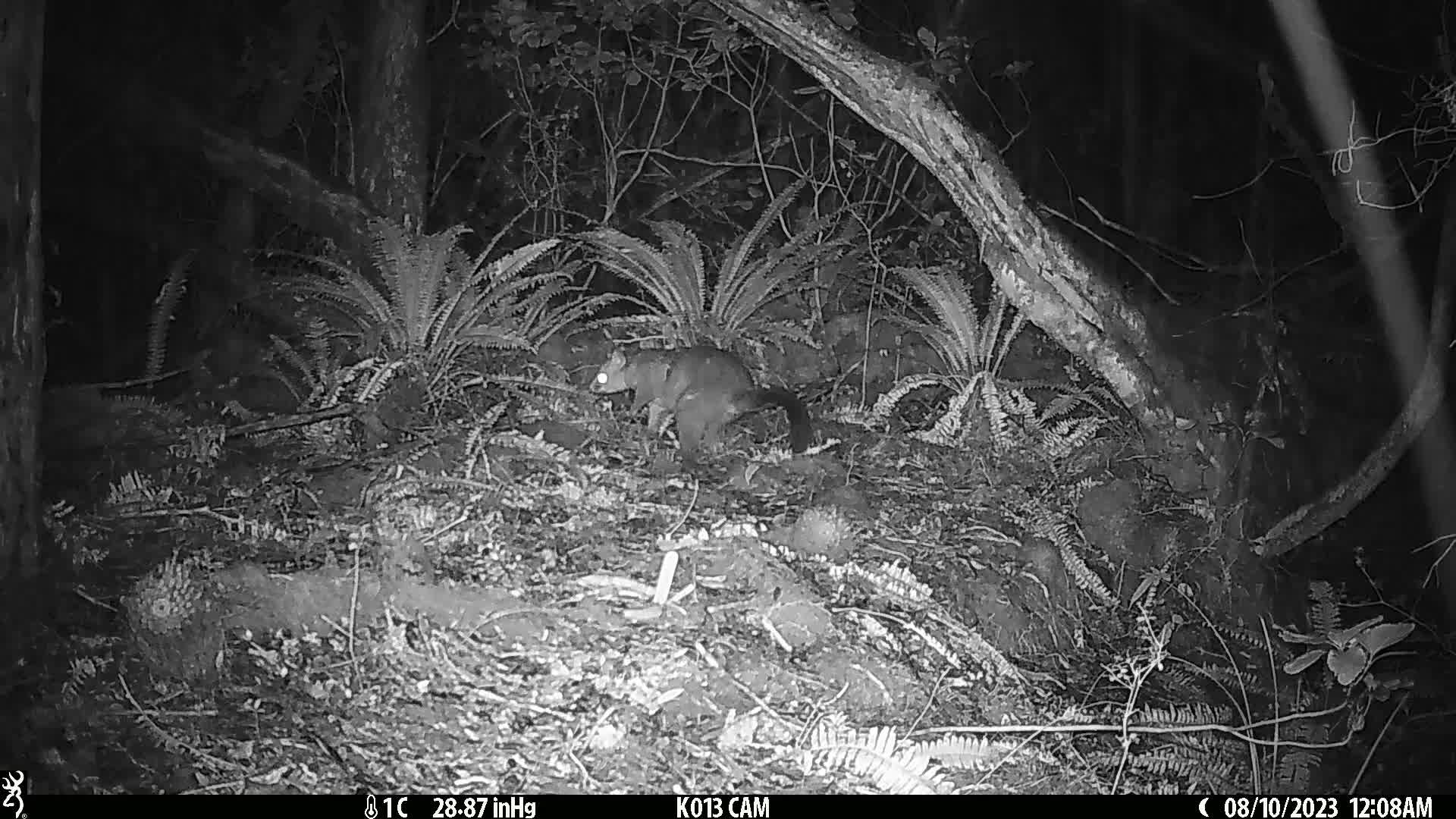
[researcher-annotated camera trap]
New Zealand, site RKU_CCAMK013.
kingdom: Animalia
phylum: Chordata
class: Mammalia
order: Diprotodontia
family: Phalangeridae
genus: Trichosurus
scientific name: Trichosurus vulpecula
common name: common brushtail possum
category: possum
Possum (common brushtail possum) (Trichosurus vulpecula).